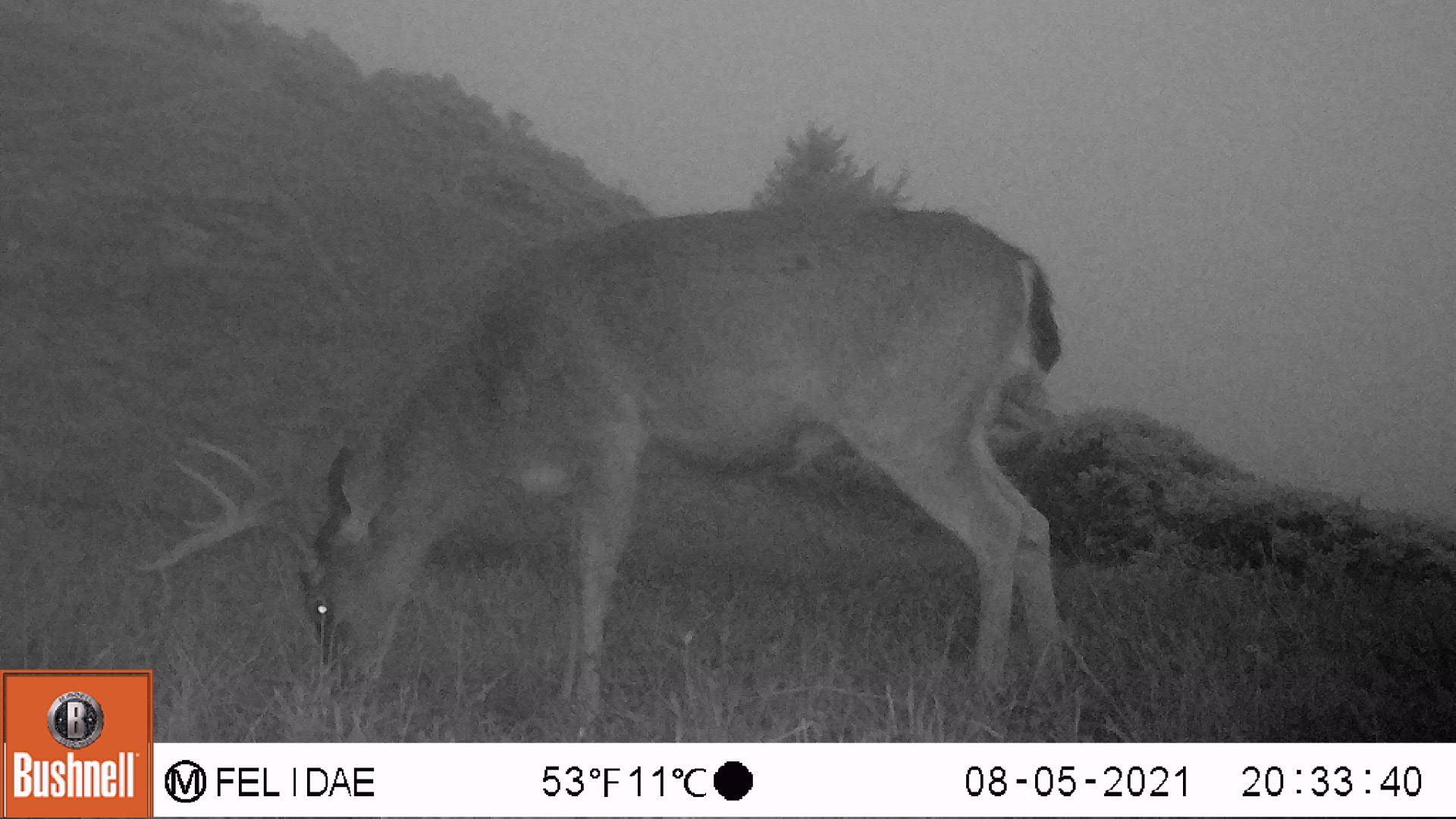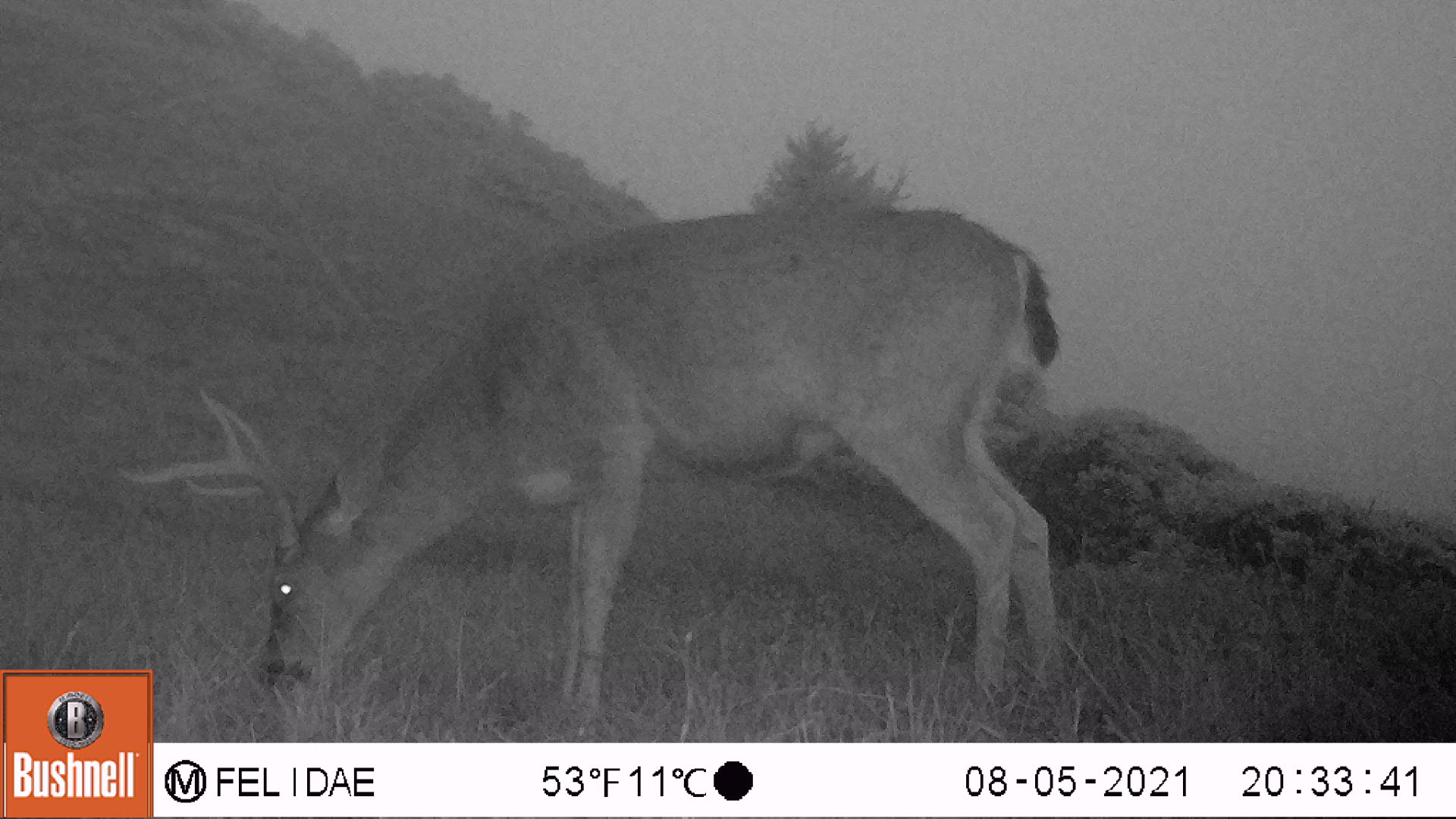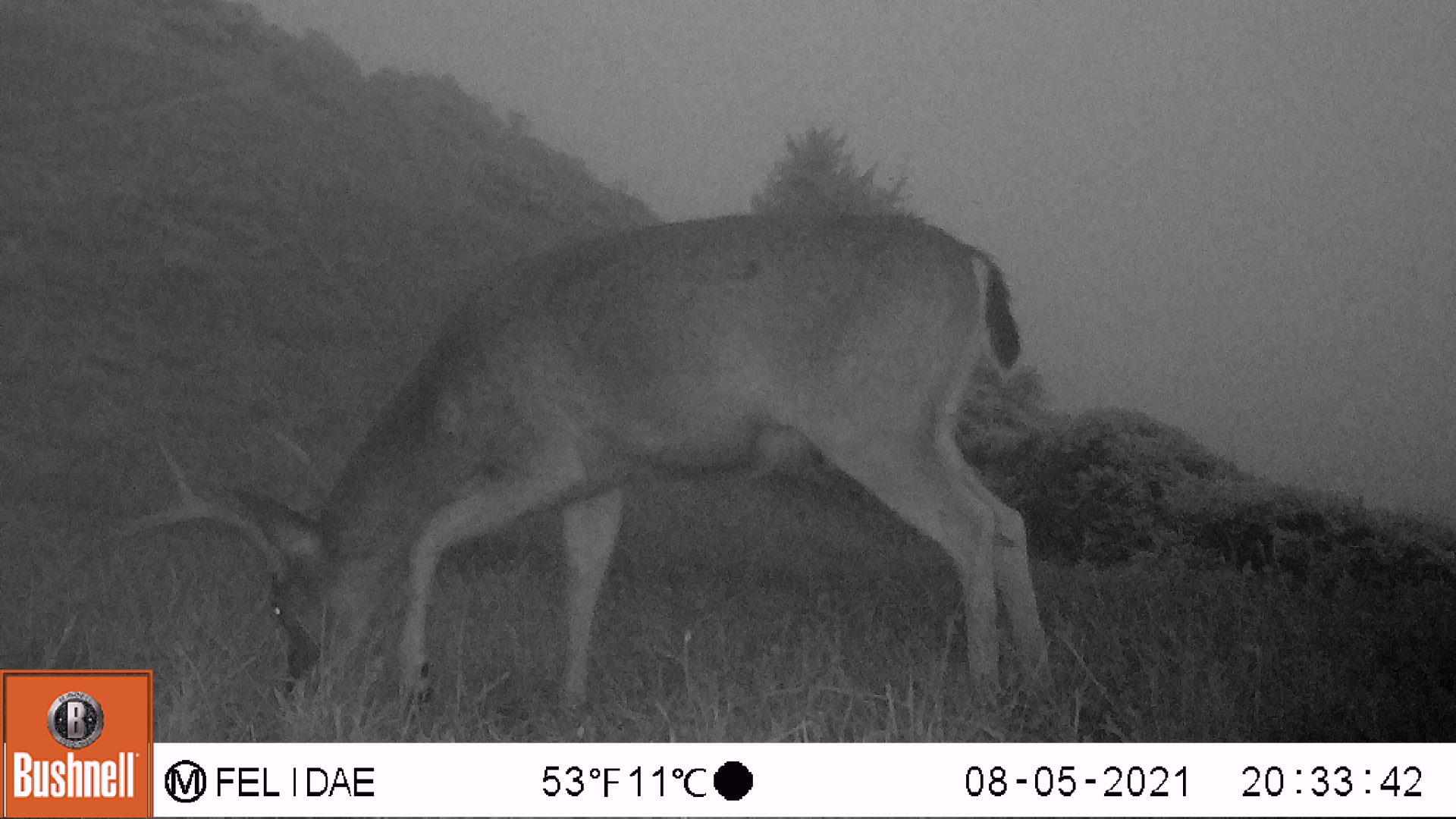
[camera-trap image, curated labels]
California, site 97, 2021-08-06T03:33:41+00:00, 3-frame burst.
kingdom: Animalia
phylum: Chordata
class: Mammalia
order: Artiodactyla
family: Cervidae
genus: Odocoileus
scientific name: Odocoileus hemionus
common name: mule deer